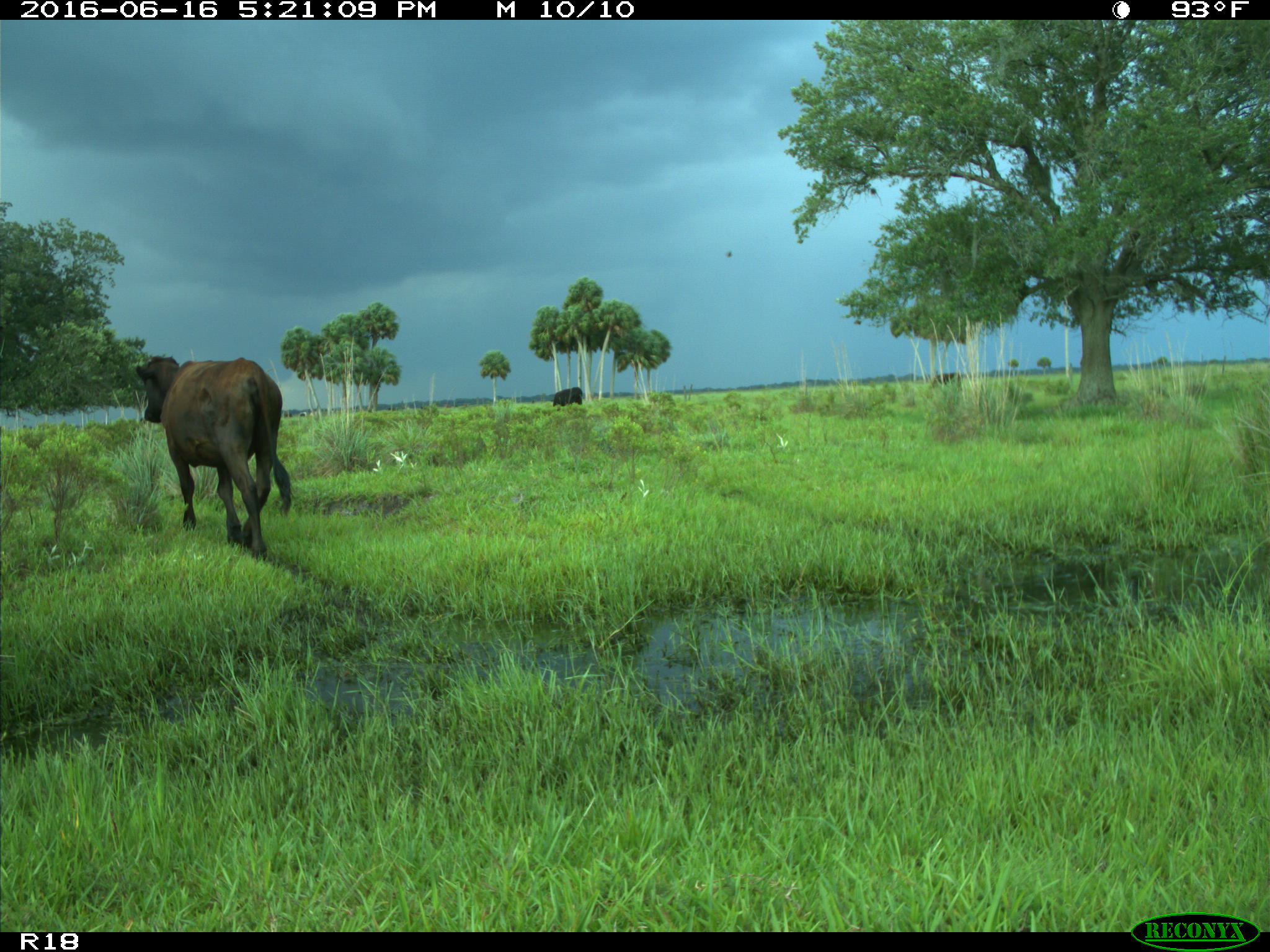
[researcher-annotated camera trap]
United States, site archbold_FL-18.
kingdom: Animalia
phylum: Chordata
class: Mammalia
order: Artiodactyla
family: Bovidae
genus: Bos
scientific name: Bos taurus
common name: domestic cow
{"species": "Bos taurus (domestic cow)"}